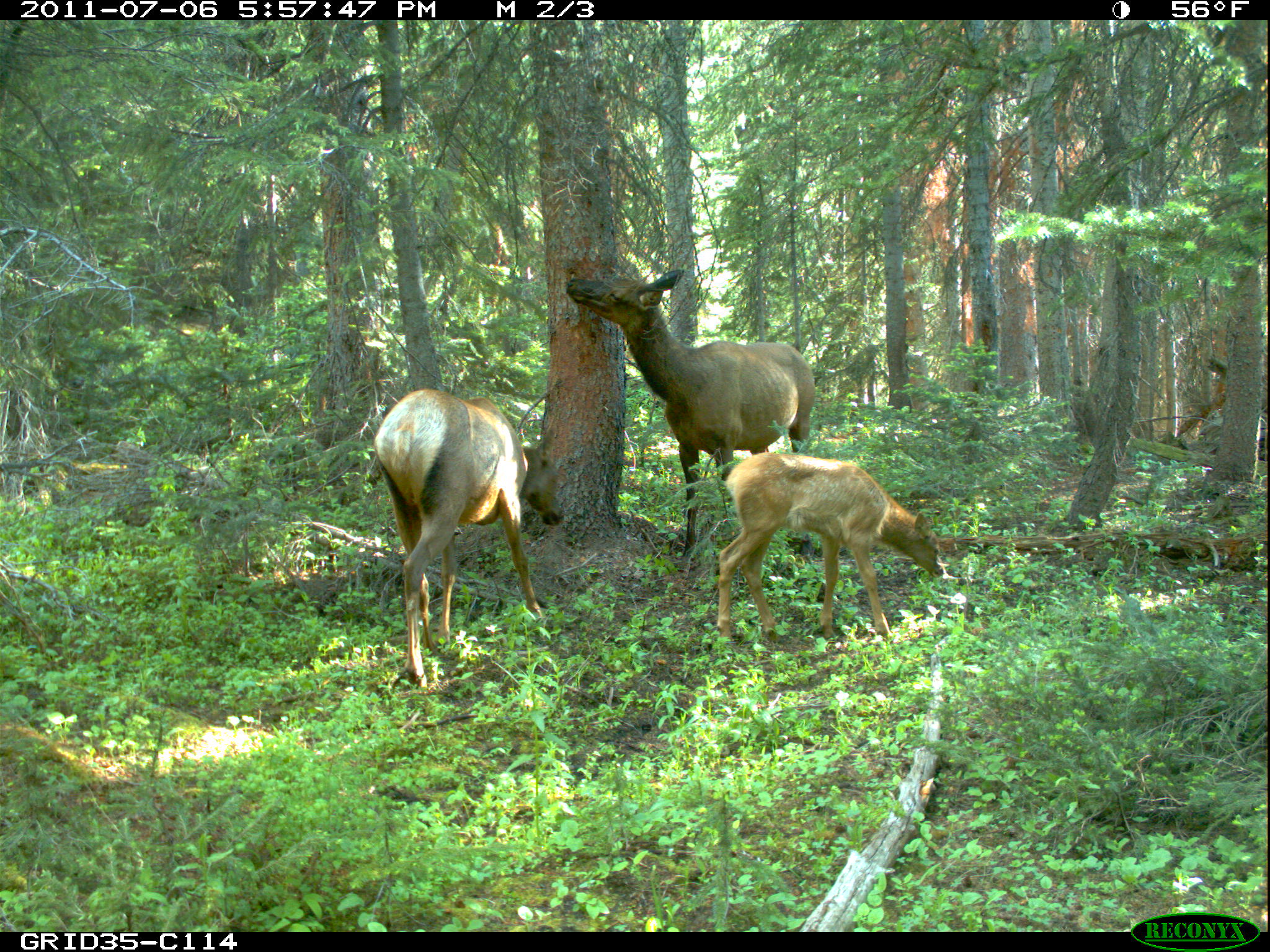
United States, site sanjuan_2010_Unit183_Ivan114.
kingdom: Animalia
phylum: Chordata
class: Mammalia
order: Artiodactyla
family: Cervidae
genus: Cervus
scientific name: Cervus elaphus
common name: red deer